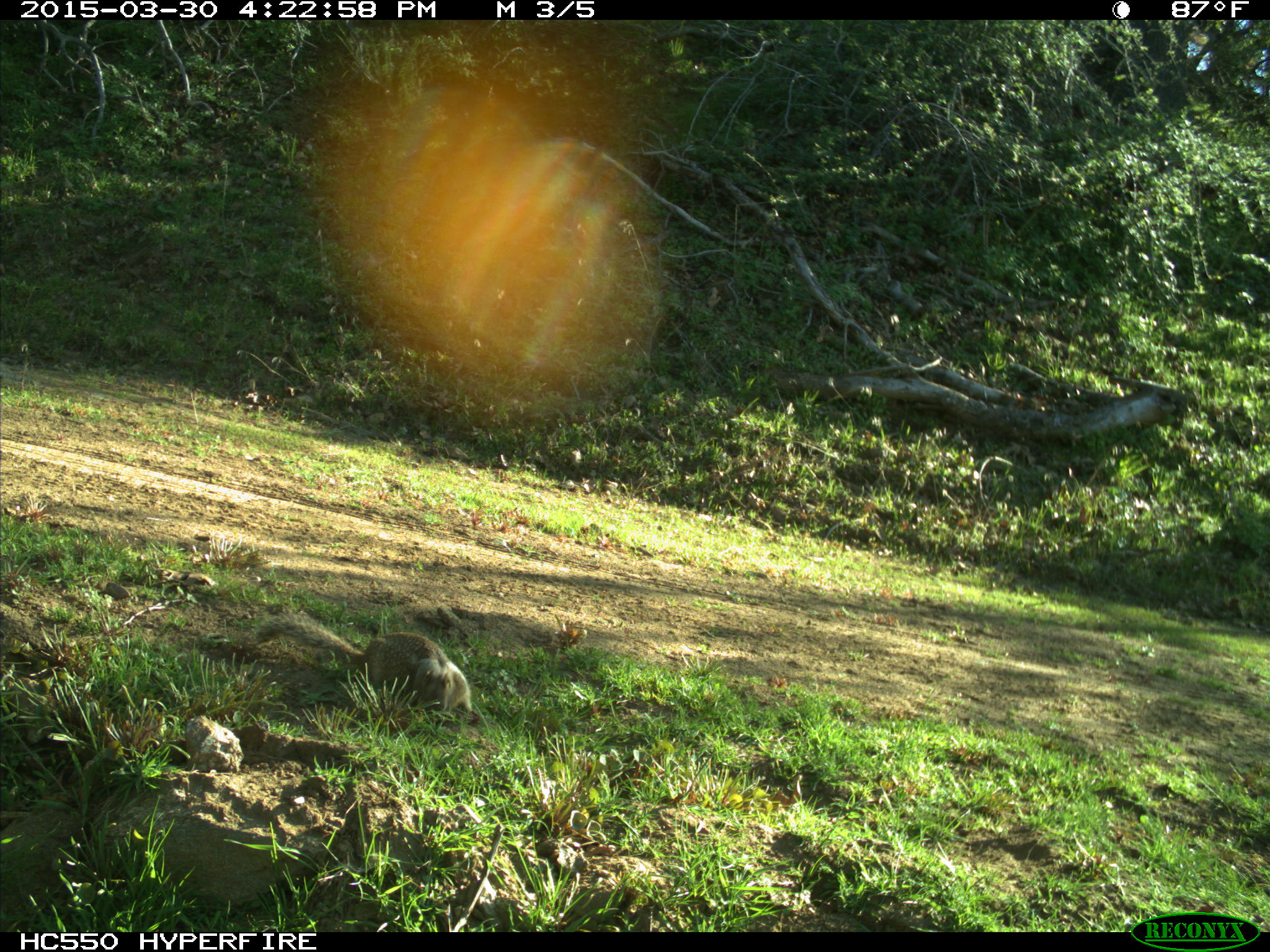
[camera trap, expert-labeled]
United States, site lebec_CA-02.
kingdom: Animalia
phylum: Chordata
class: Mammalia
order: Rodentia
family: Sciuridae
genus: Otospermophilus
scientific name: Otospermophilus beecheyi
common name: california ground squirrel